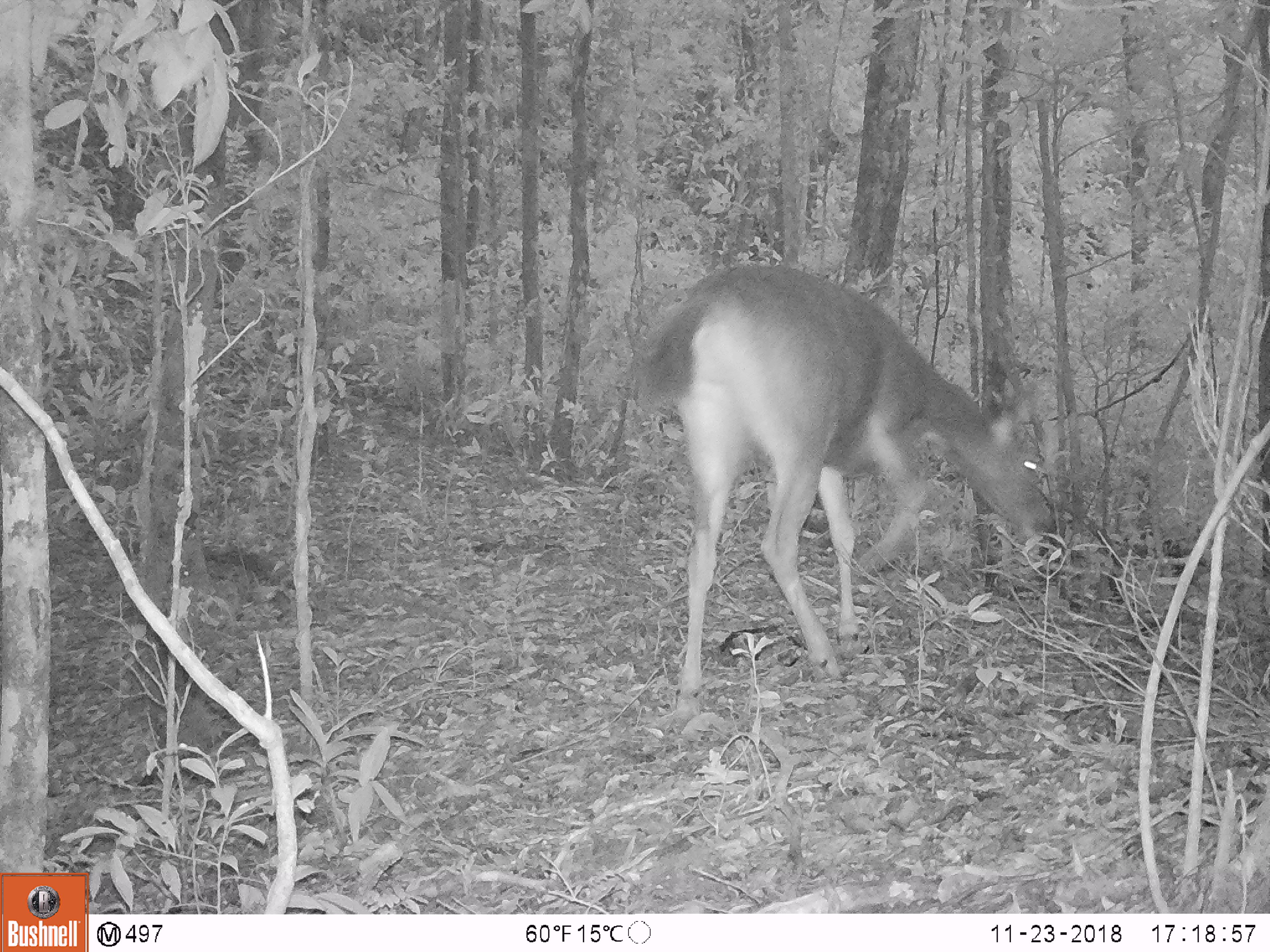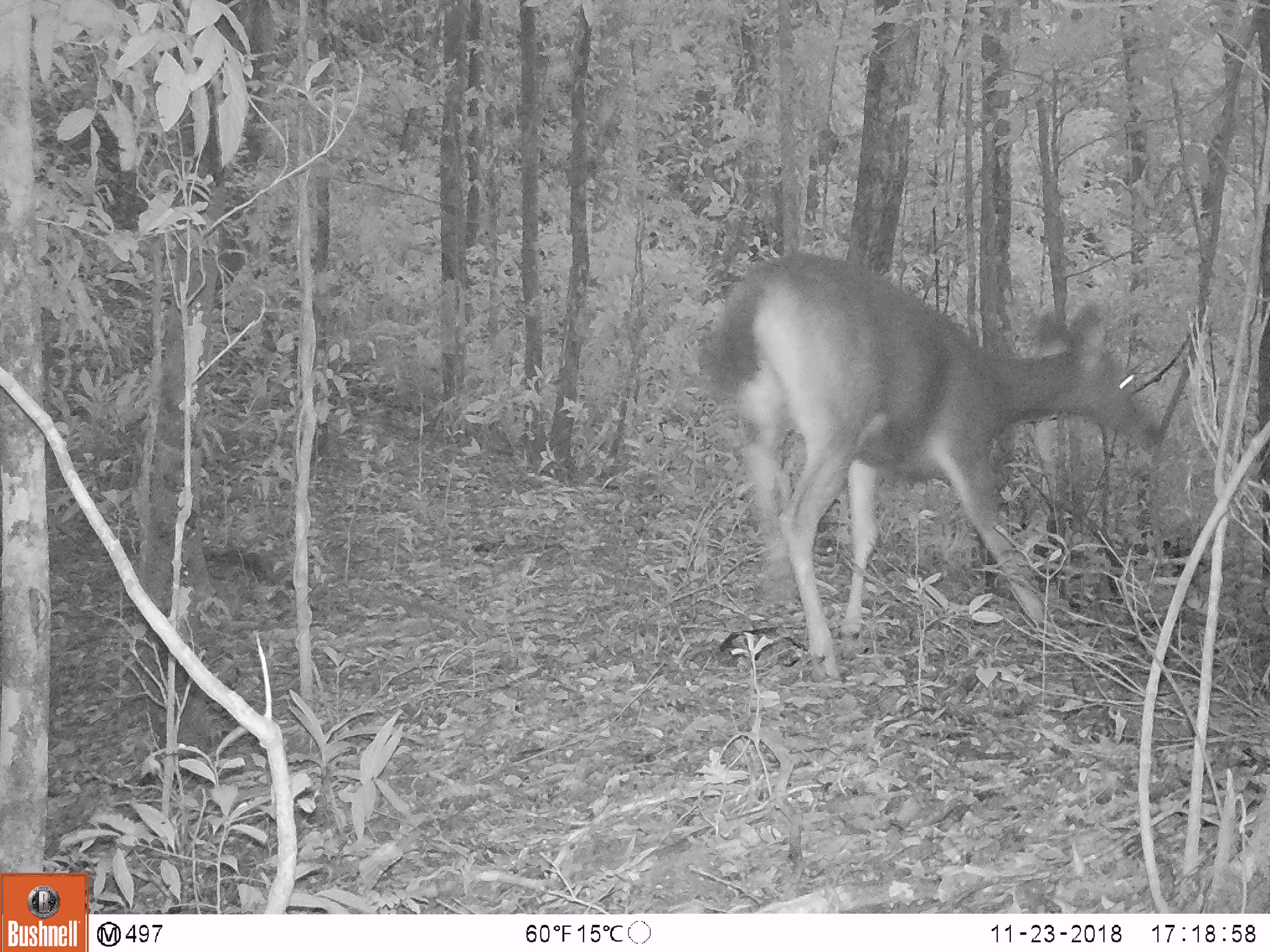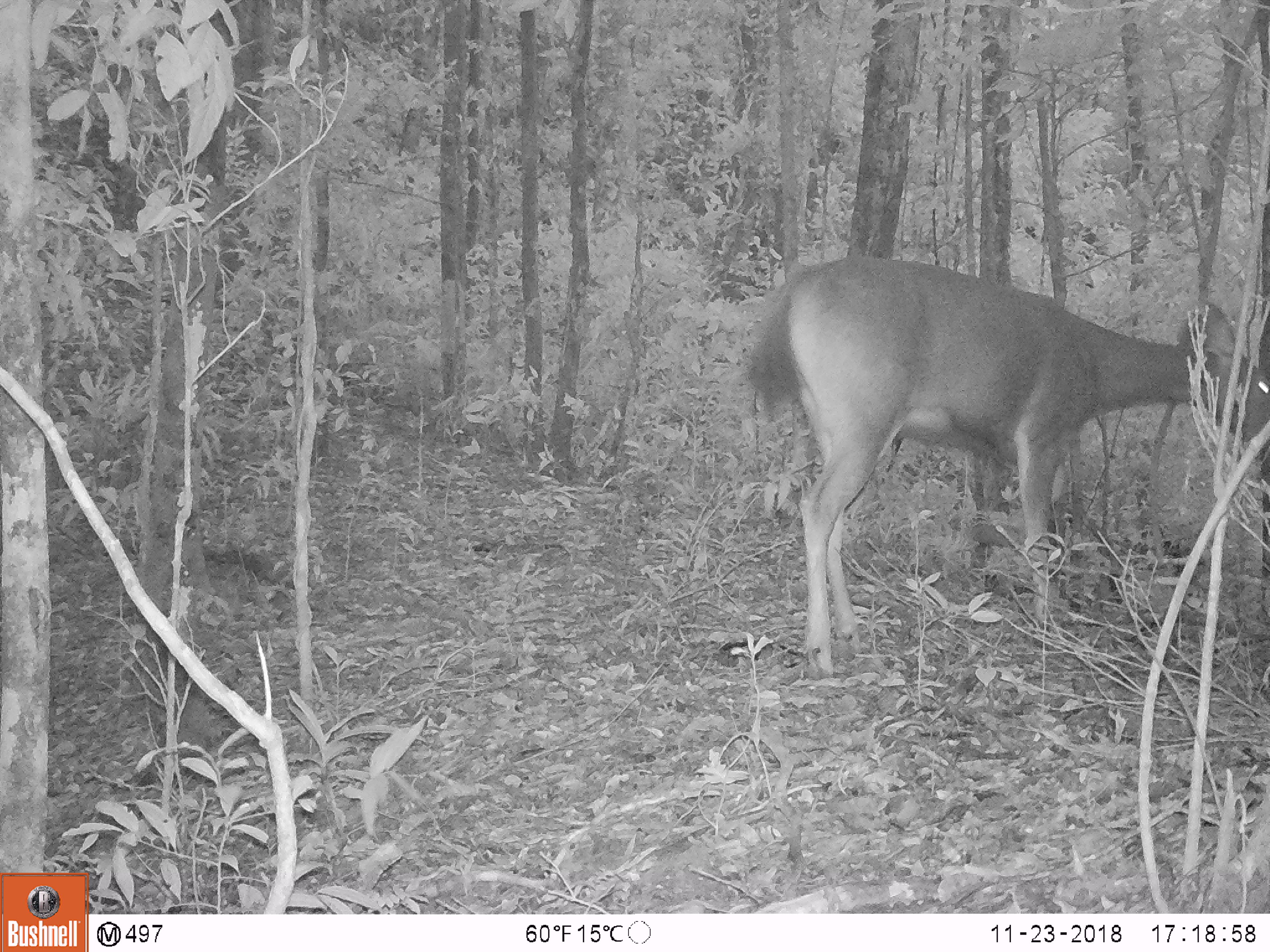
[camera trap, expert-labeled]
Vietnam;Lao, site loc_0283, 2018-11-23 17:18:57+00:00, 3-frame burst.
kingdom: Animalia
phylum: Chordata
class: Mammalia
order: Artiodactyla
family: Cervidae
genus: Rusa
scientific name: Rusa unicolor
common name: sambar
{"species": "sambar (Rusa unicolor)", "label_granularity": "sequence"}